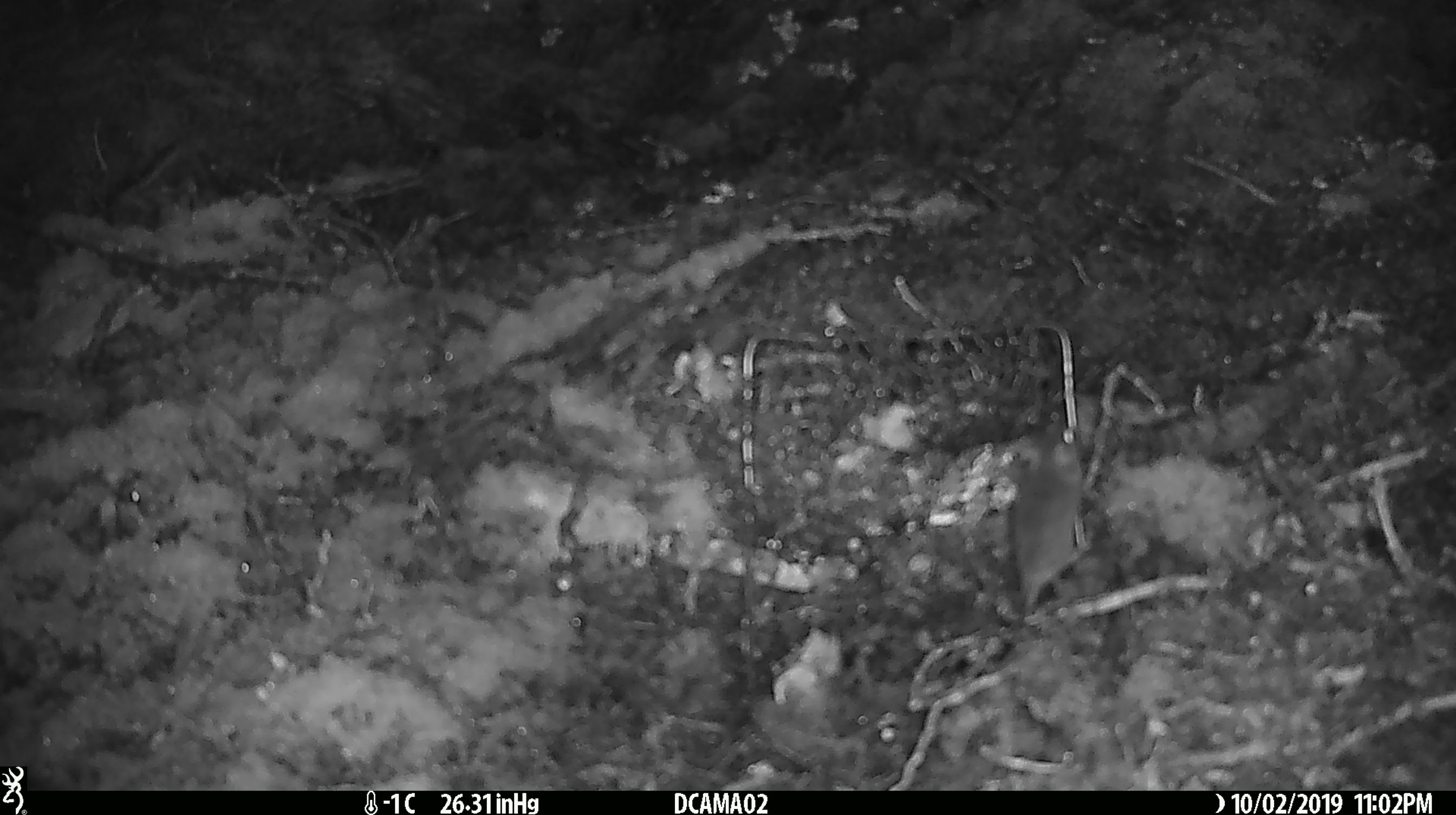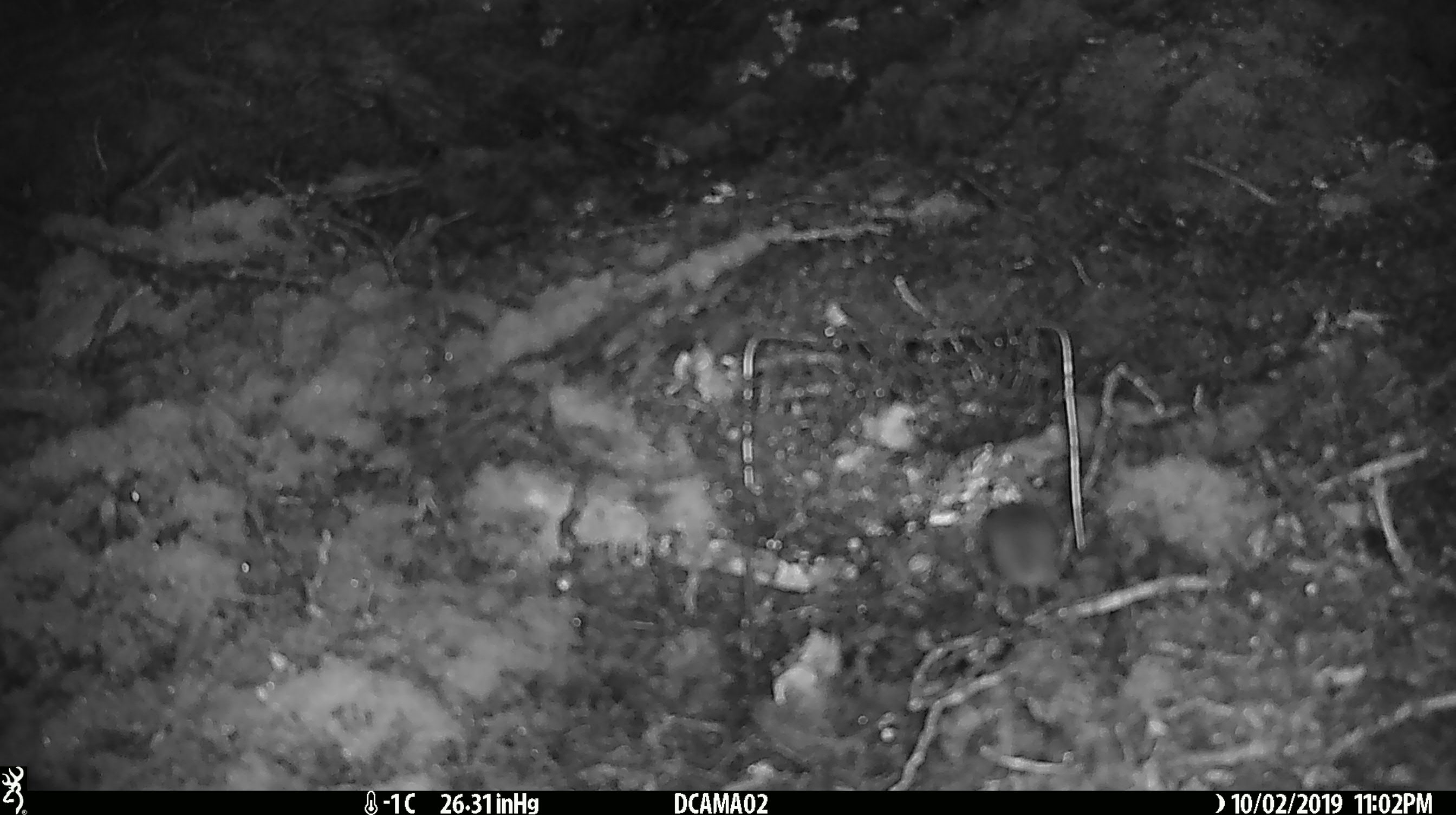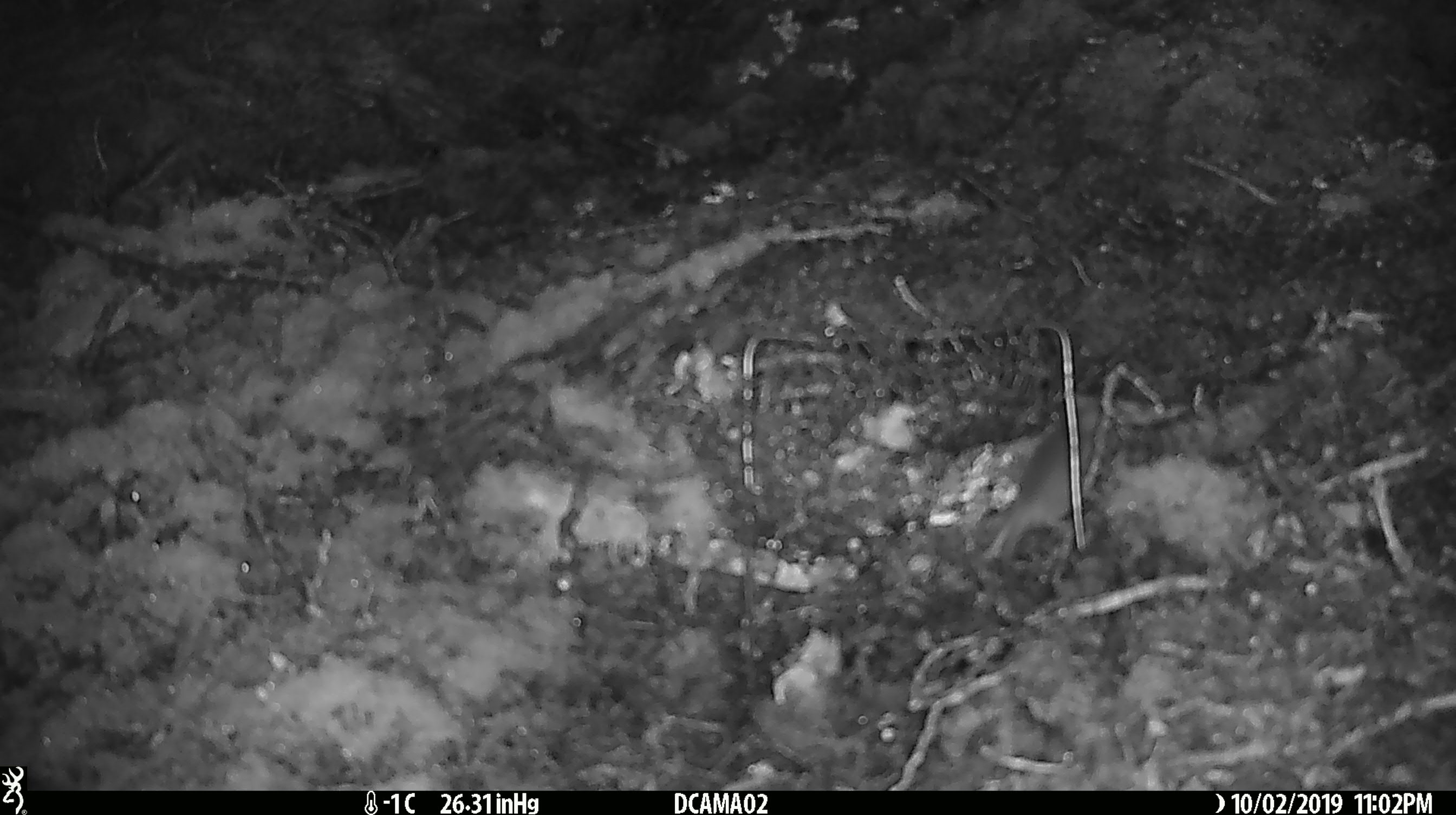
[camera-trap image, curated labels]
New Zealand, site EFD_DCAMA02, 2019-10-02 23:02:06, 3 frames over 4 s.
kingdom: Animalia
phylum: Chordata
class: Mammalia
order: Rodentia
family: Muridae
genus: Mus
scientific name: Mus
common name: mouse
Mouse (Mus).